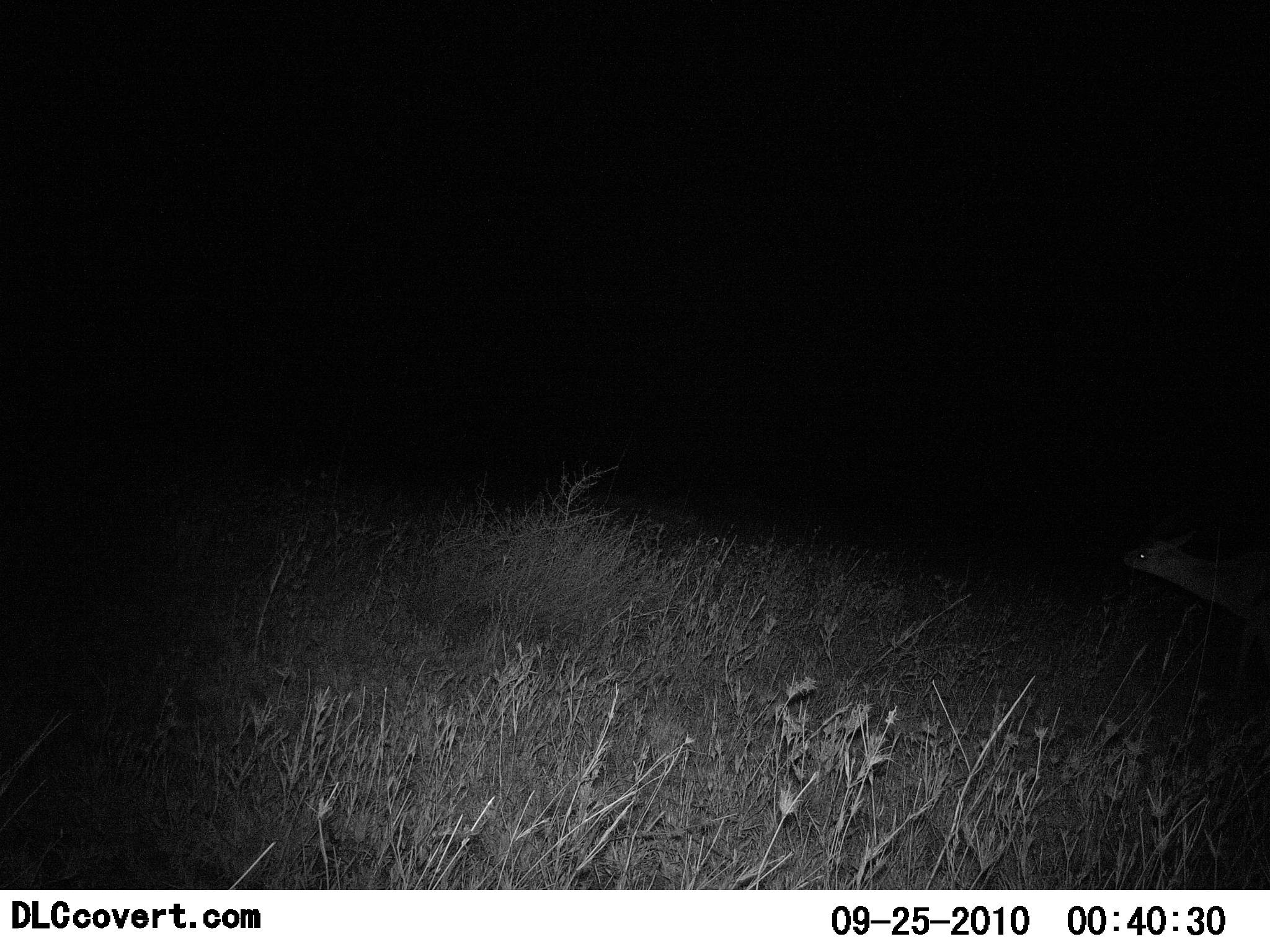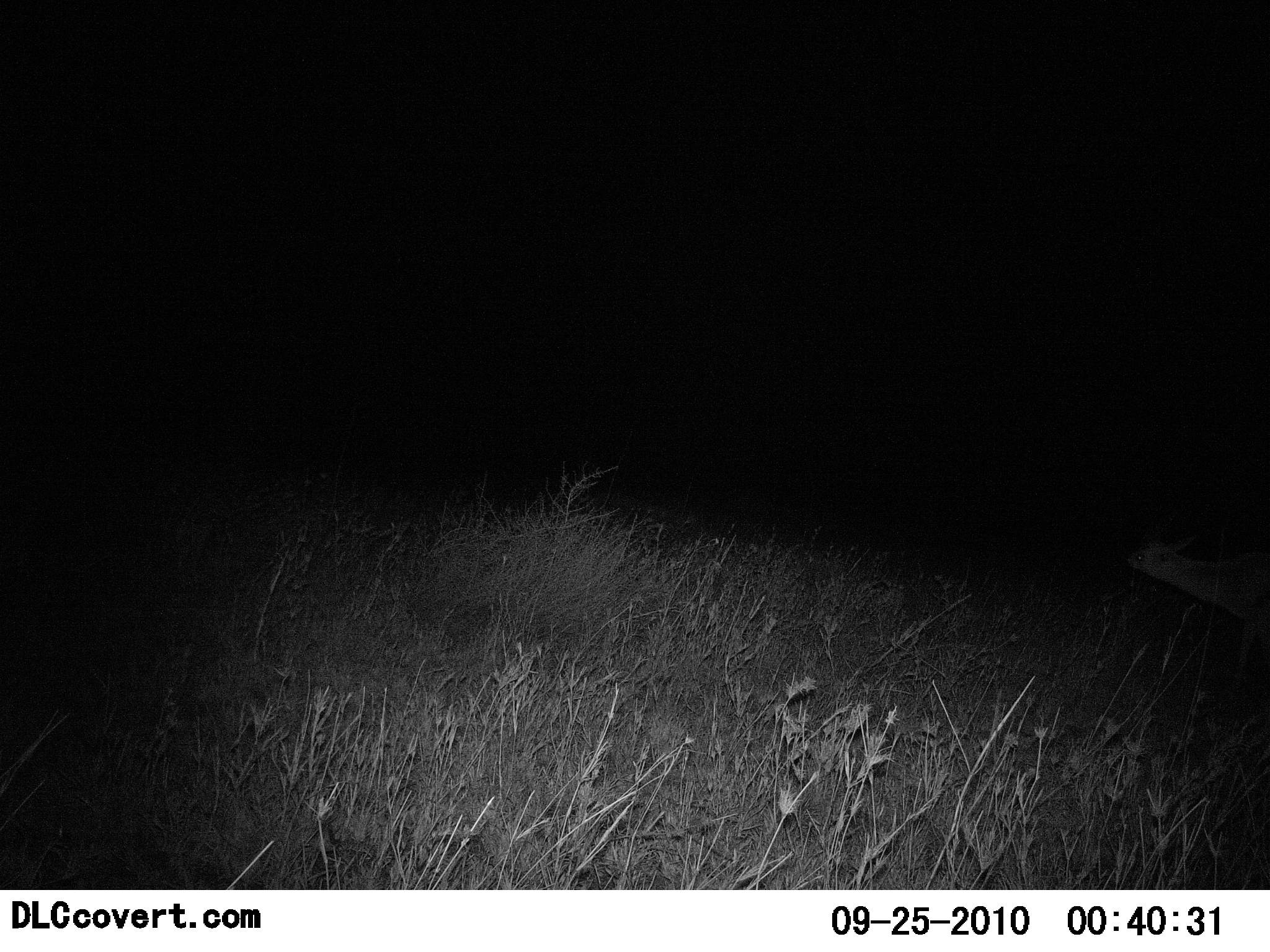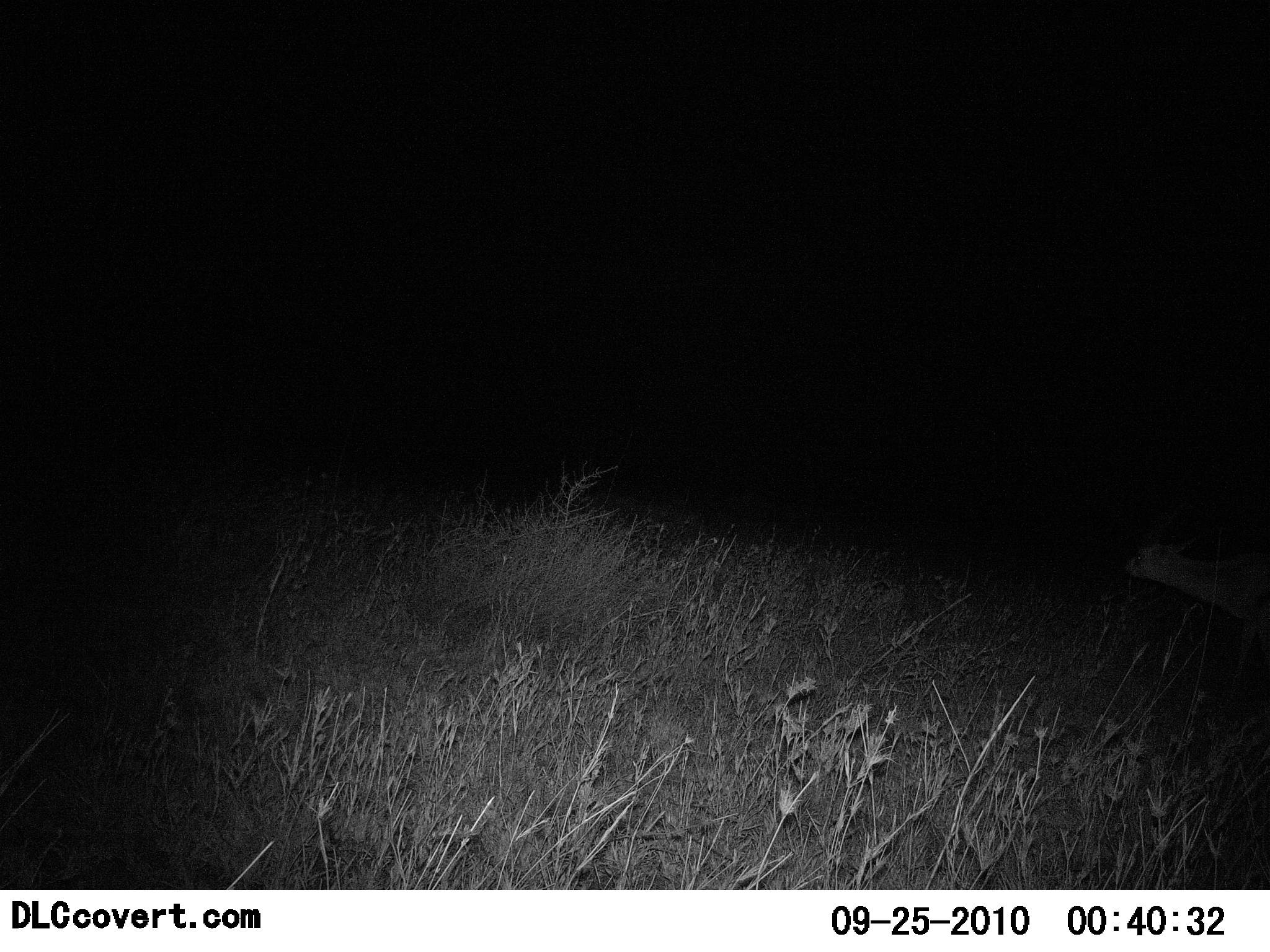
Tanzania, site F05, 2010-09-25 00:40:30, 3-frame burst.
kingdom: Animalia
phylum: Chordata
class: Mammalia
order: Artiodactyla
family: Bovidae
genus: Eudorcas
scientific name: Eudorcas thomsonii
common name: thomson's gazelle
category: gazellethomsons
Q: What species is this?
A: Gazellethomsons (thomson's gazelle) (Eudorcas thomsonii).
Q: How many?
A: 1.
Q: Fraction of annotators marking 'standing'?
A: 33%.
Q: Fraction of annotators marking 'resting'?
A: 0%.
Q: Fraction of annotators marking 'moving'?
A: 33%.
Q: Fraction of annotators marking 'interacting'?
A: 0%.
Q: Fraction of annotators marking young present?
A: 0%.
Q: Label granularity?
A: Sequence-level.